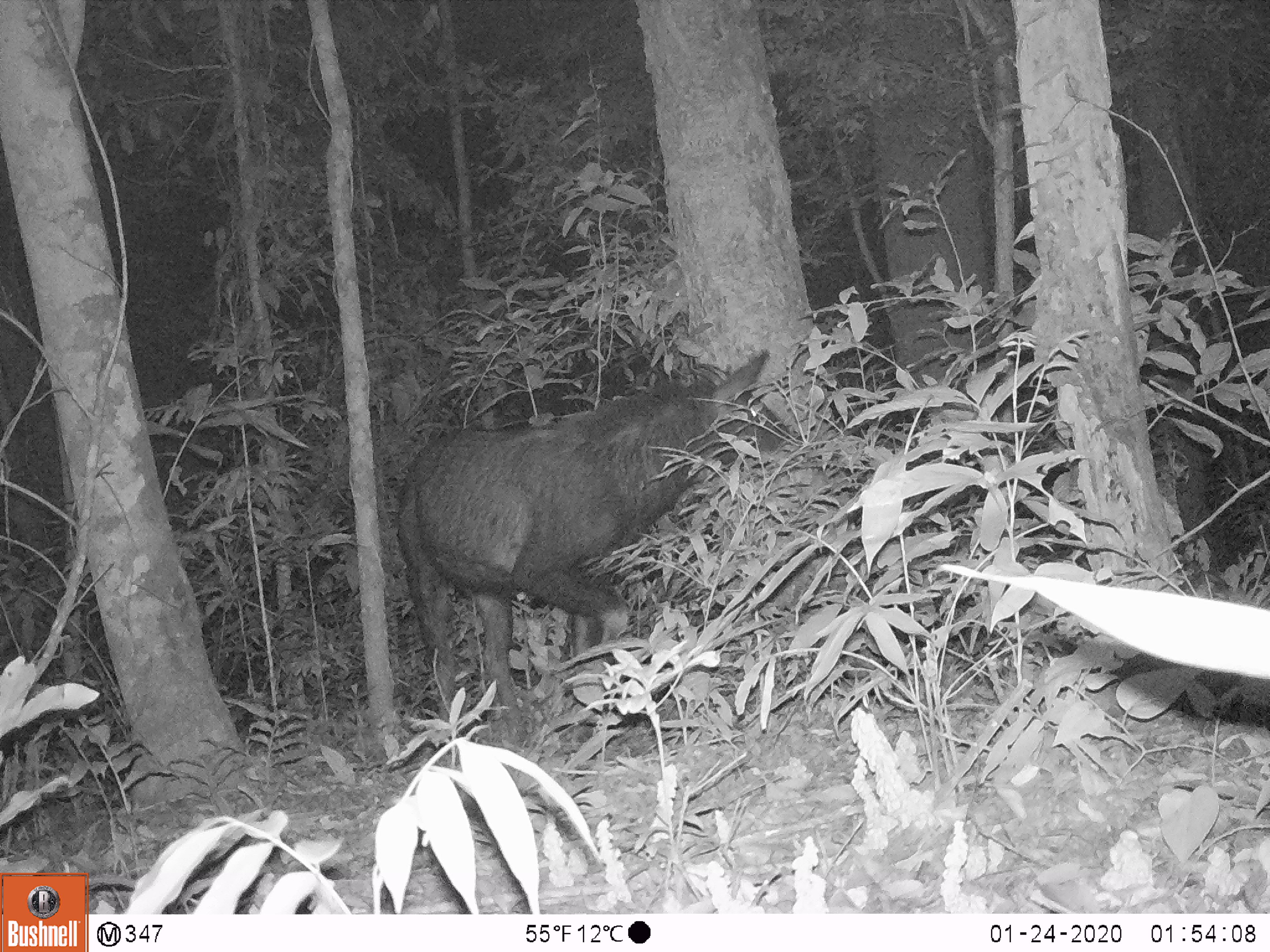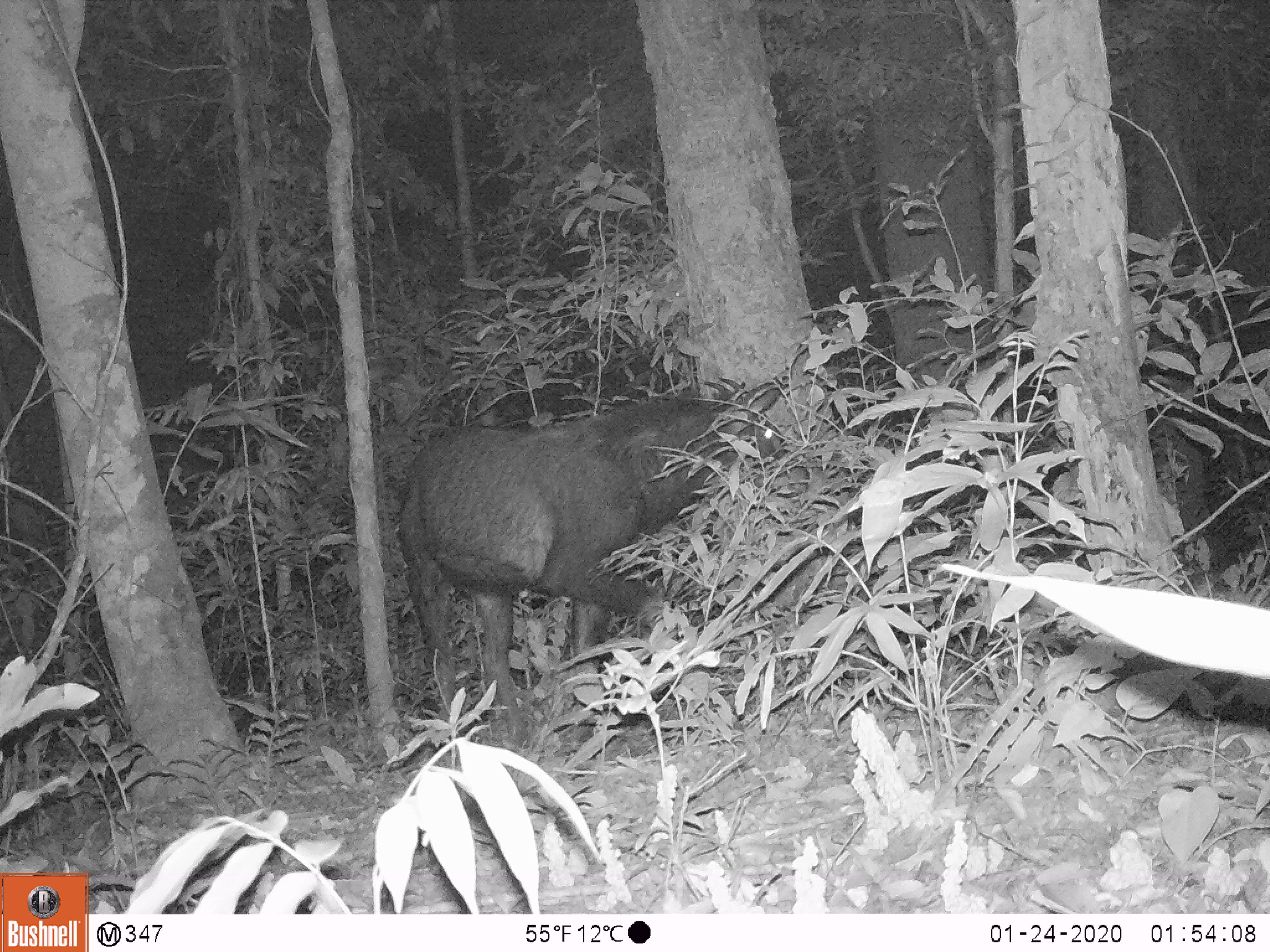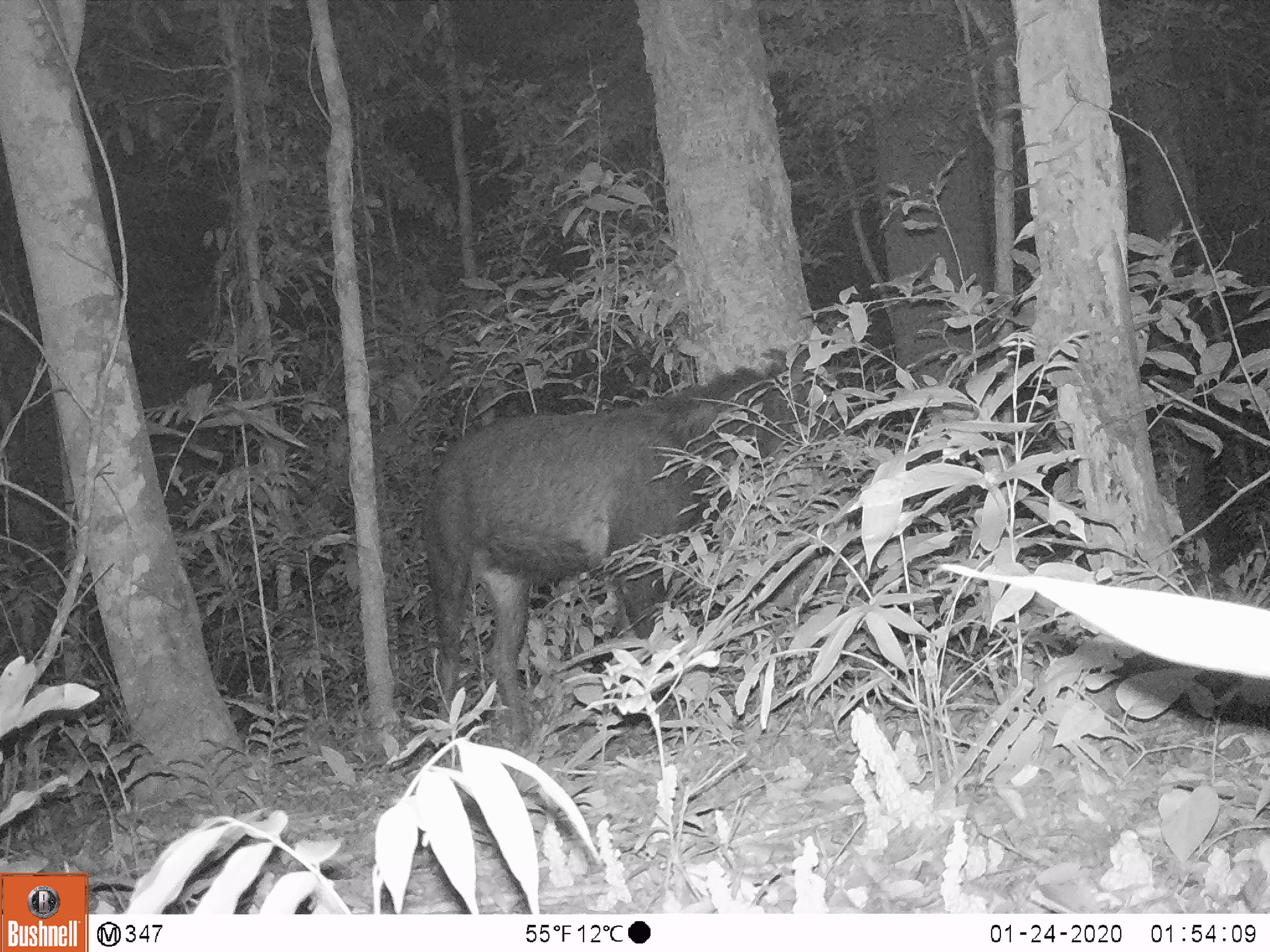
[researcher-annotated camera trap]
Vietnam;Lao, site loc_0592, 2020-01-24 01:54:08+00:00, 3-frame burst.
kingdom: Animalia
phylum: Chordata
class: Mammalia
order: Artiodactyla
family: Bovidae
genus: Capricornis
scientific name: Capricornis sumatraensis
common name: chinese serow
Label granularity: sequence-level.